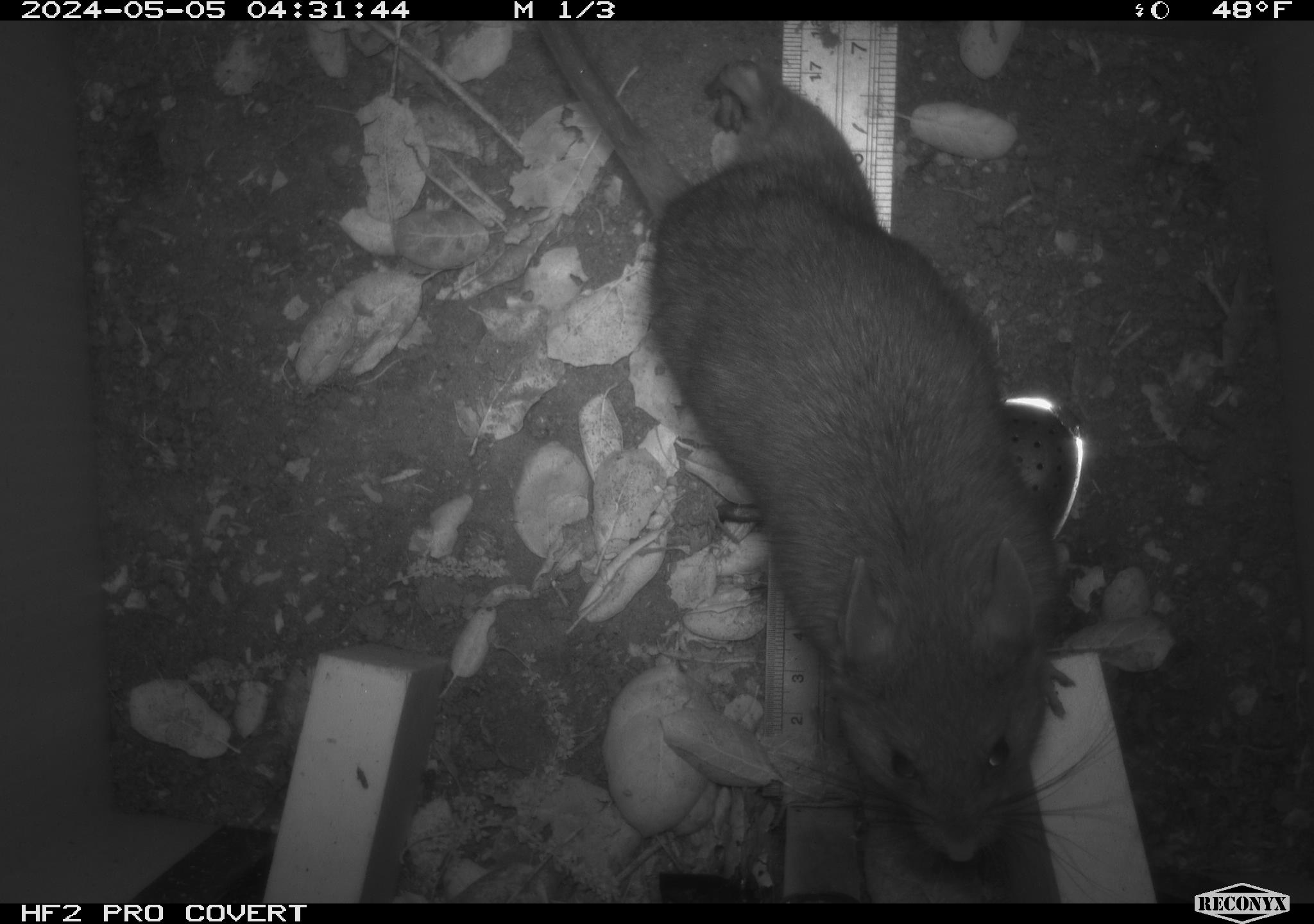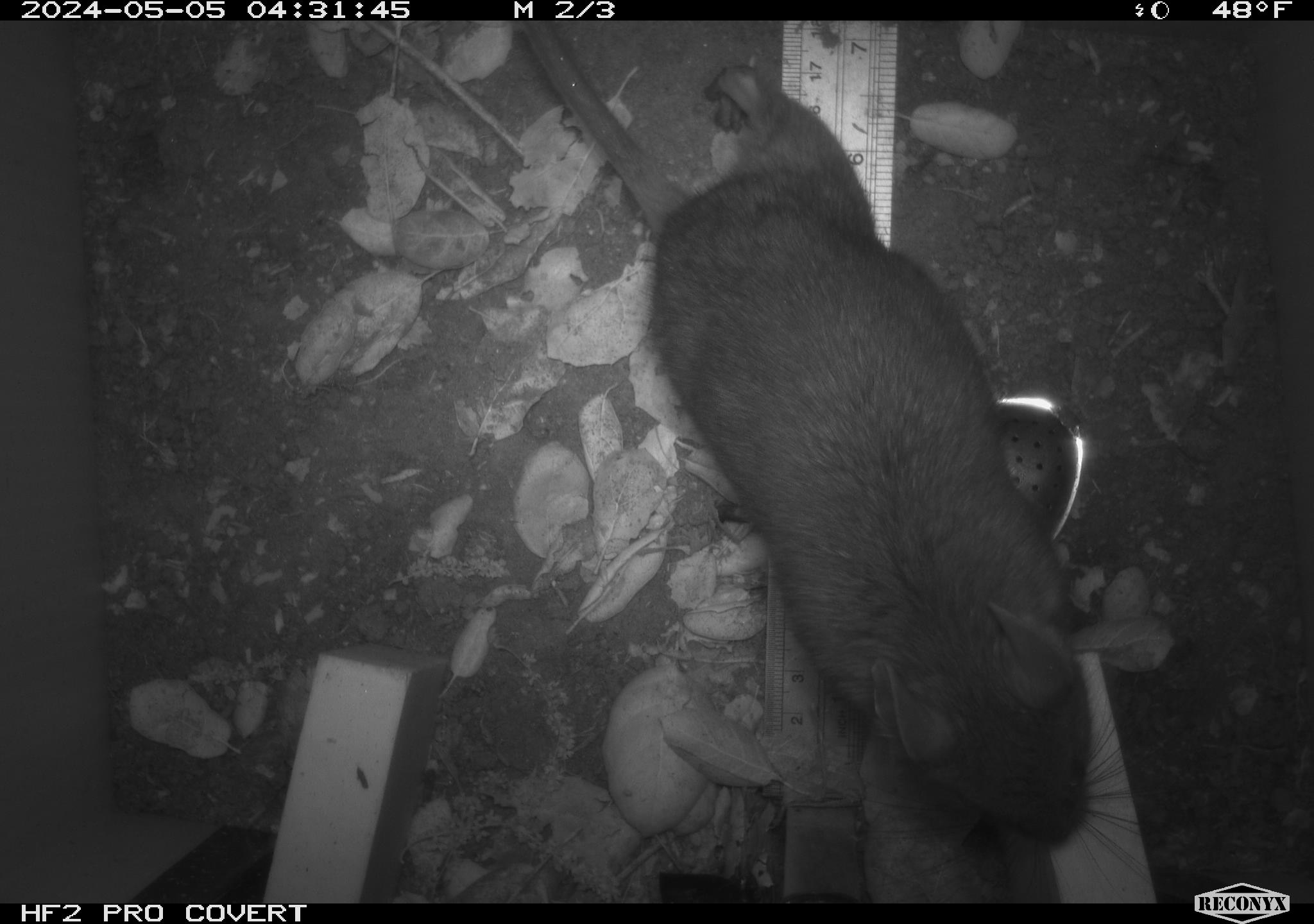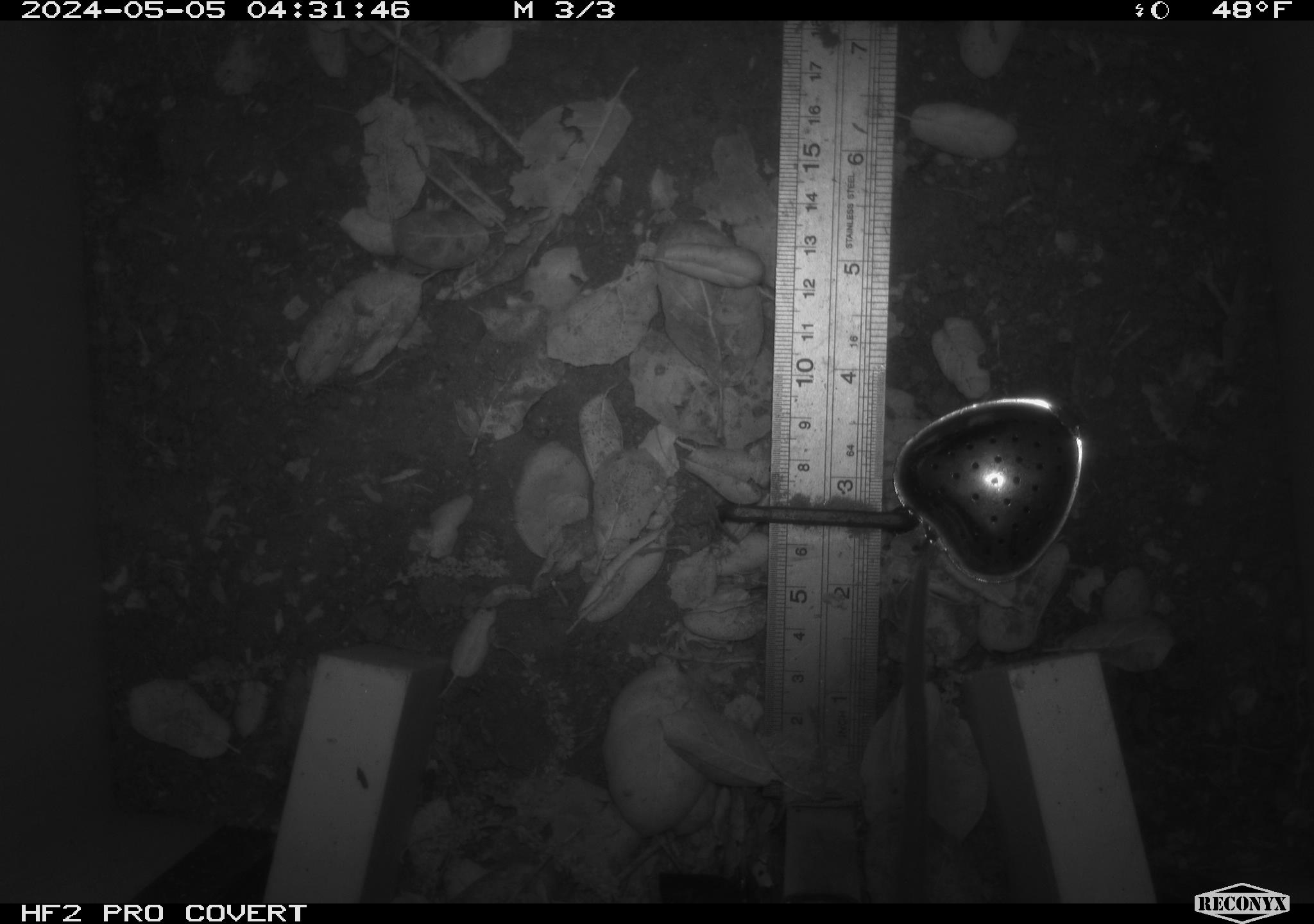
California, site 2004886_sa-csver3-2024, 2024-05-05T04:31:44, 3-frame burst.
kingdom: Animalia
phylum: Chordata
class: Mammalia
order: Rodentia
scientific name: Rodentia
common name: rodent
Rodent (Rodentia).